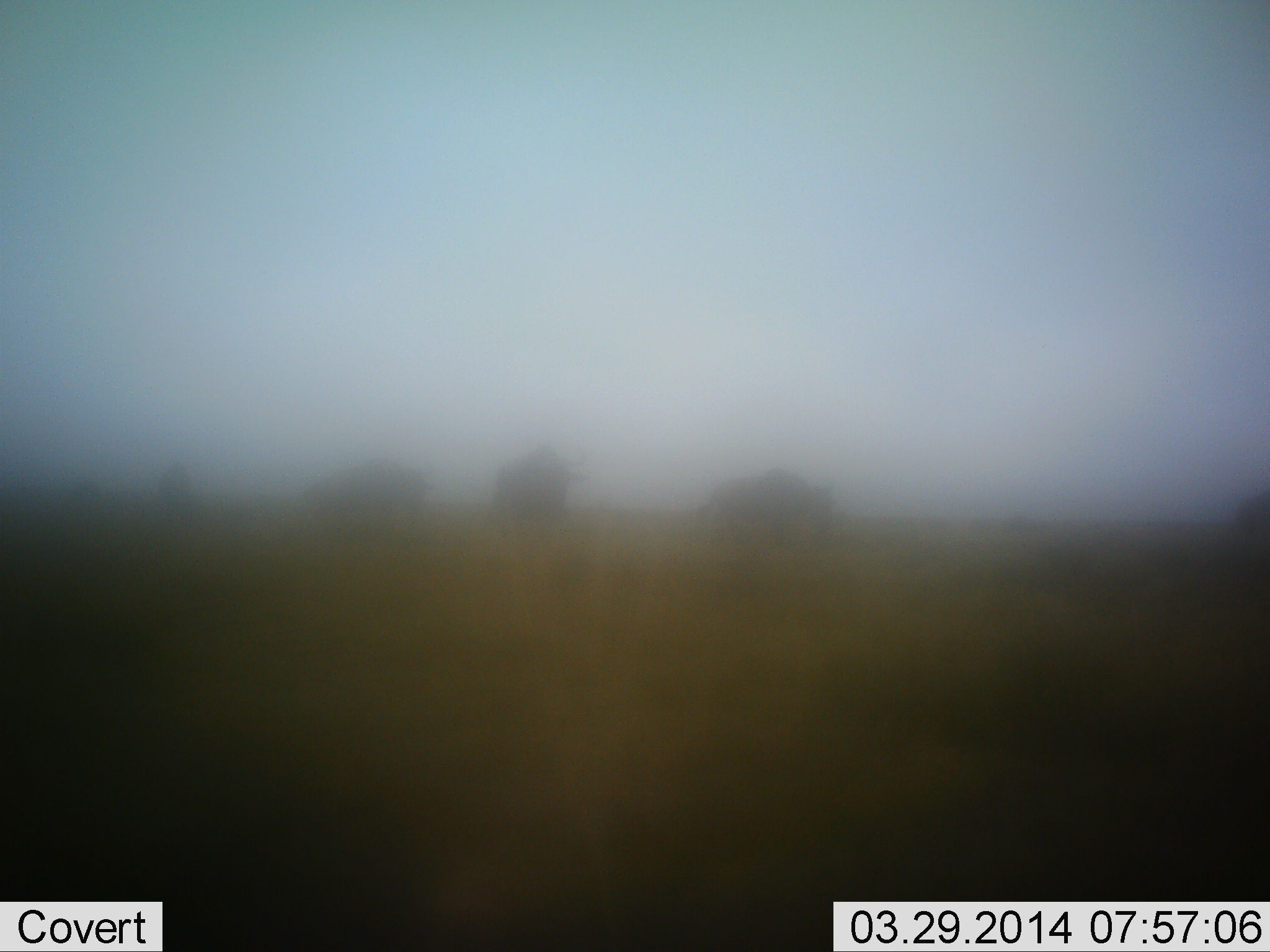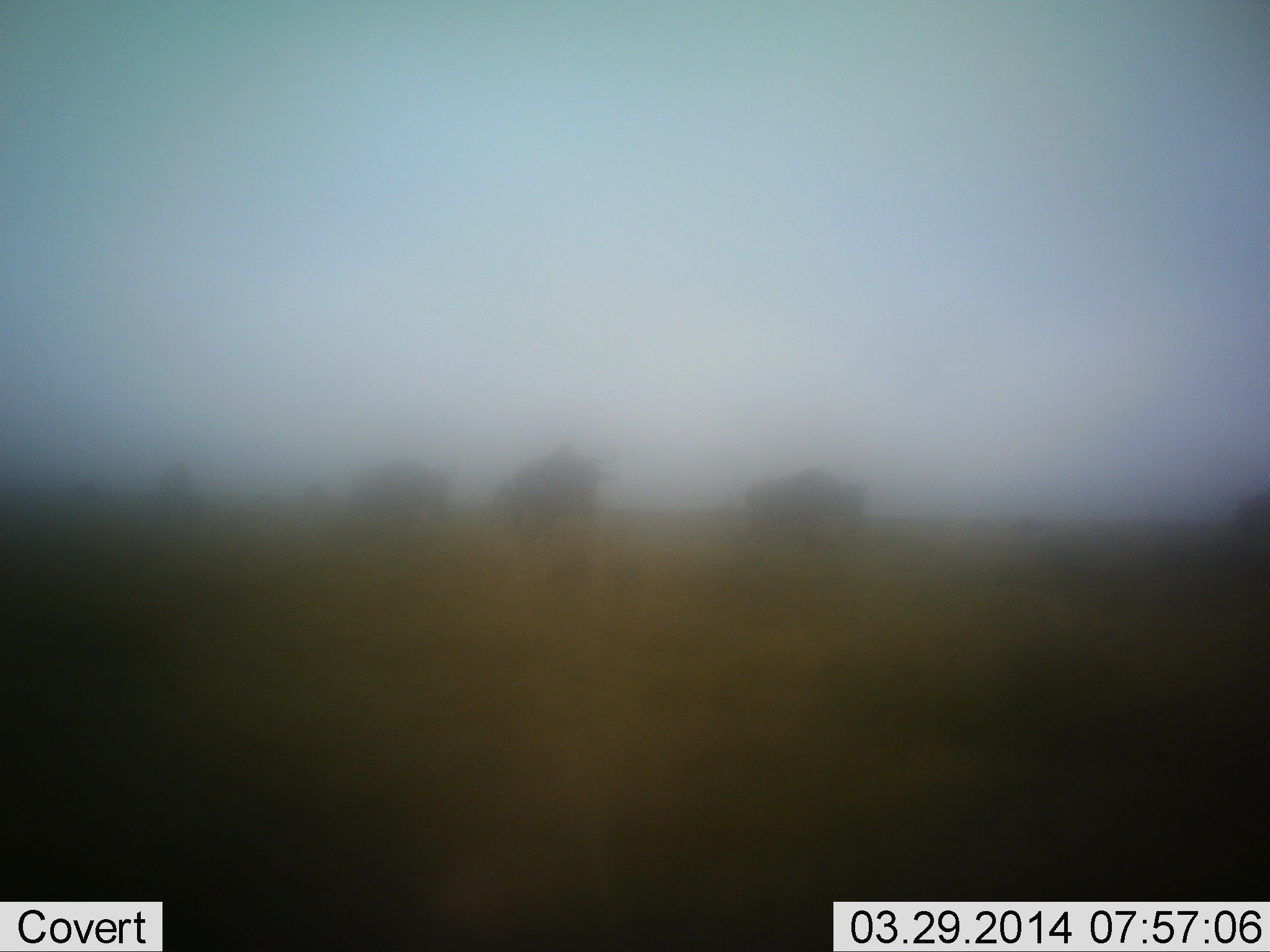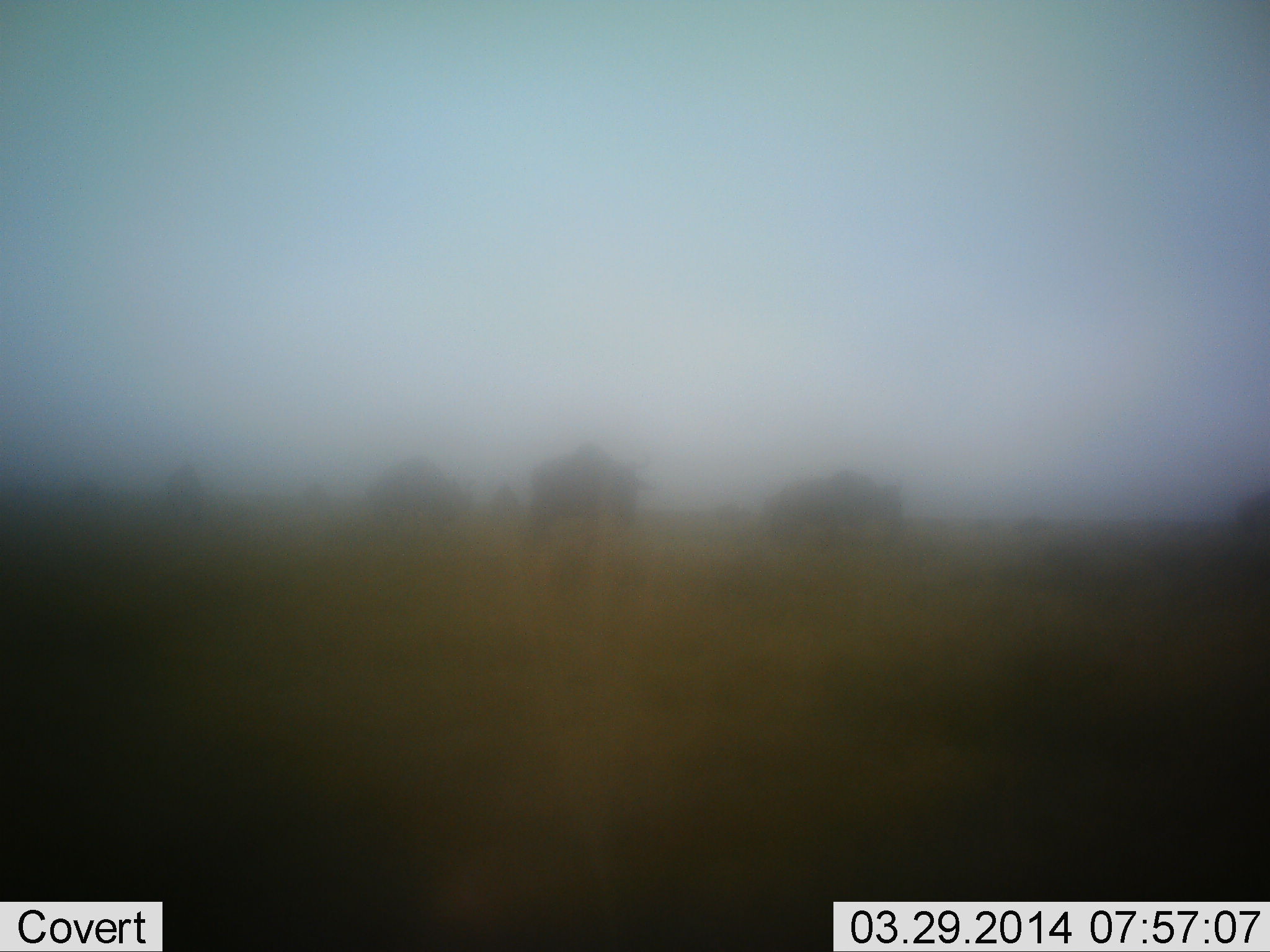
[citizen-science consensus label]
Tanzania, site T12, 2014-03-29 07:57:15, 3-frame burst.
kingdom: Animalia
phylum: Chordata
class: Mammalia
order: Artiodactyla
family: Bovidae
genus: Connochaetes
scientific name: Connochaetes taurinus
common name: blue wildebeest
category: wildebeest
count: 4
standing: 0%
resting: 0%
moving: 100%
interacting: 0%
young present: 0%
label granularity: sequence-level